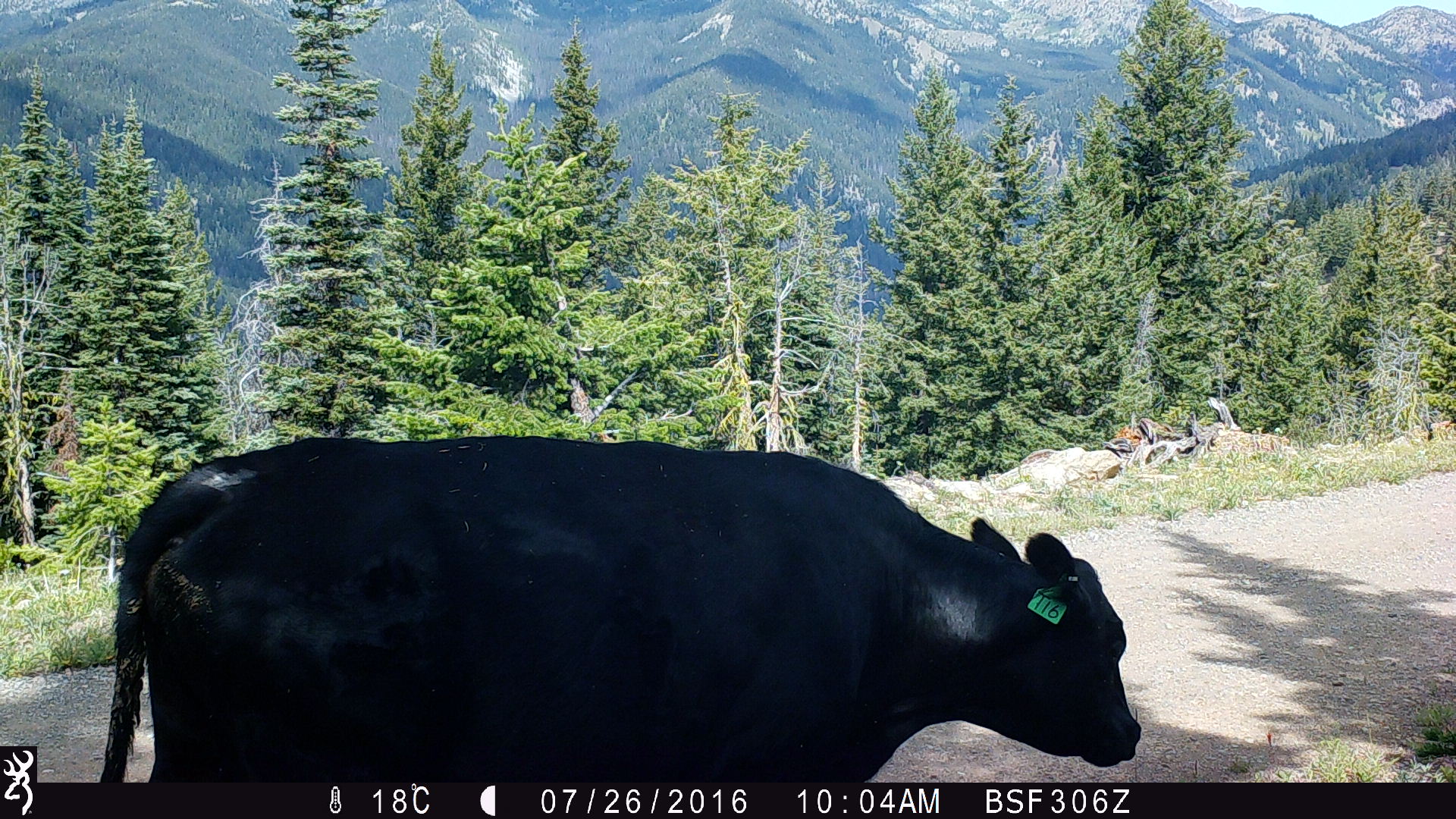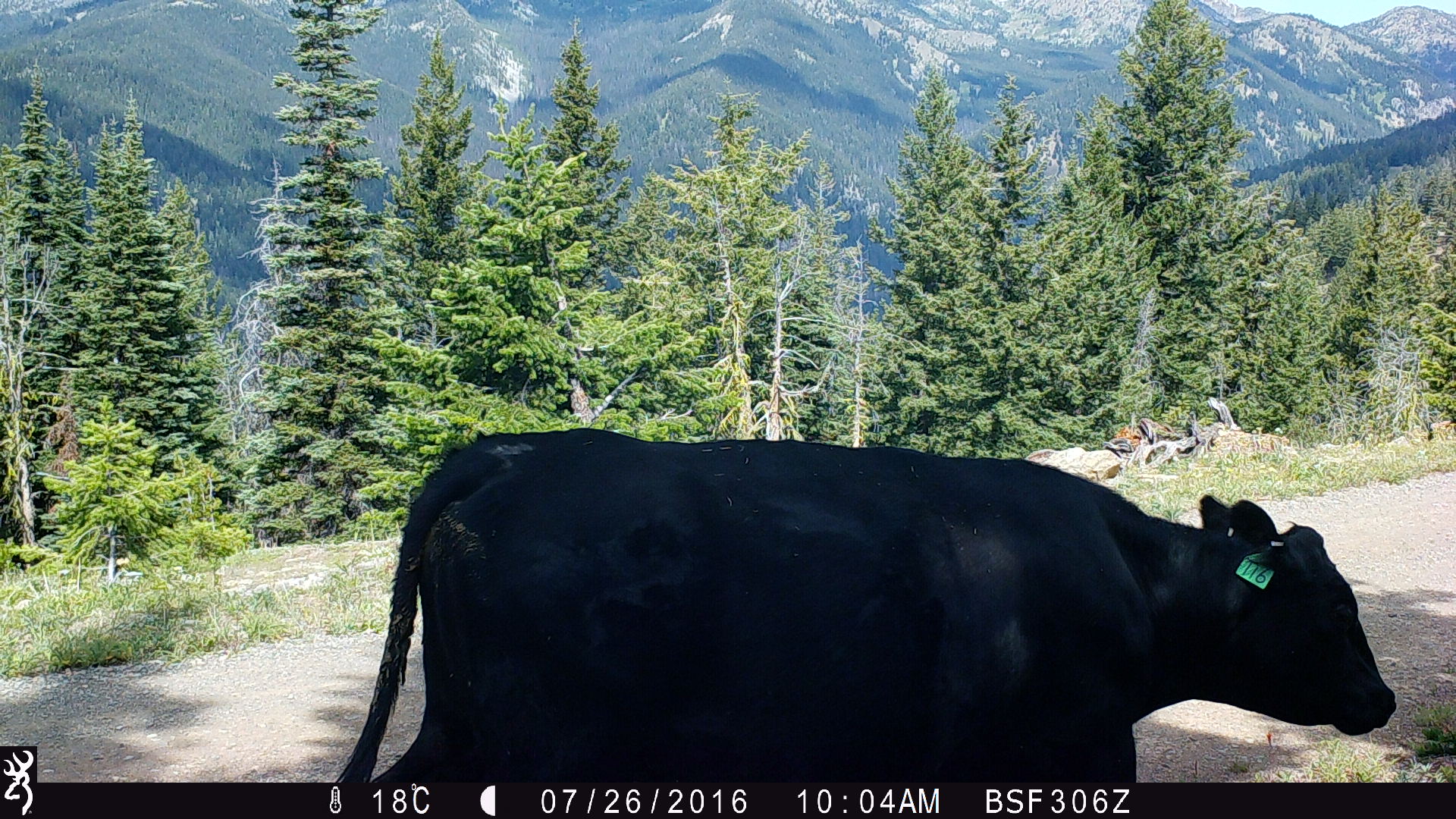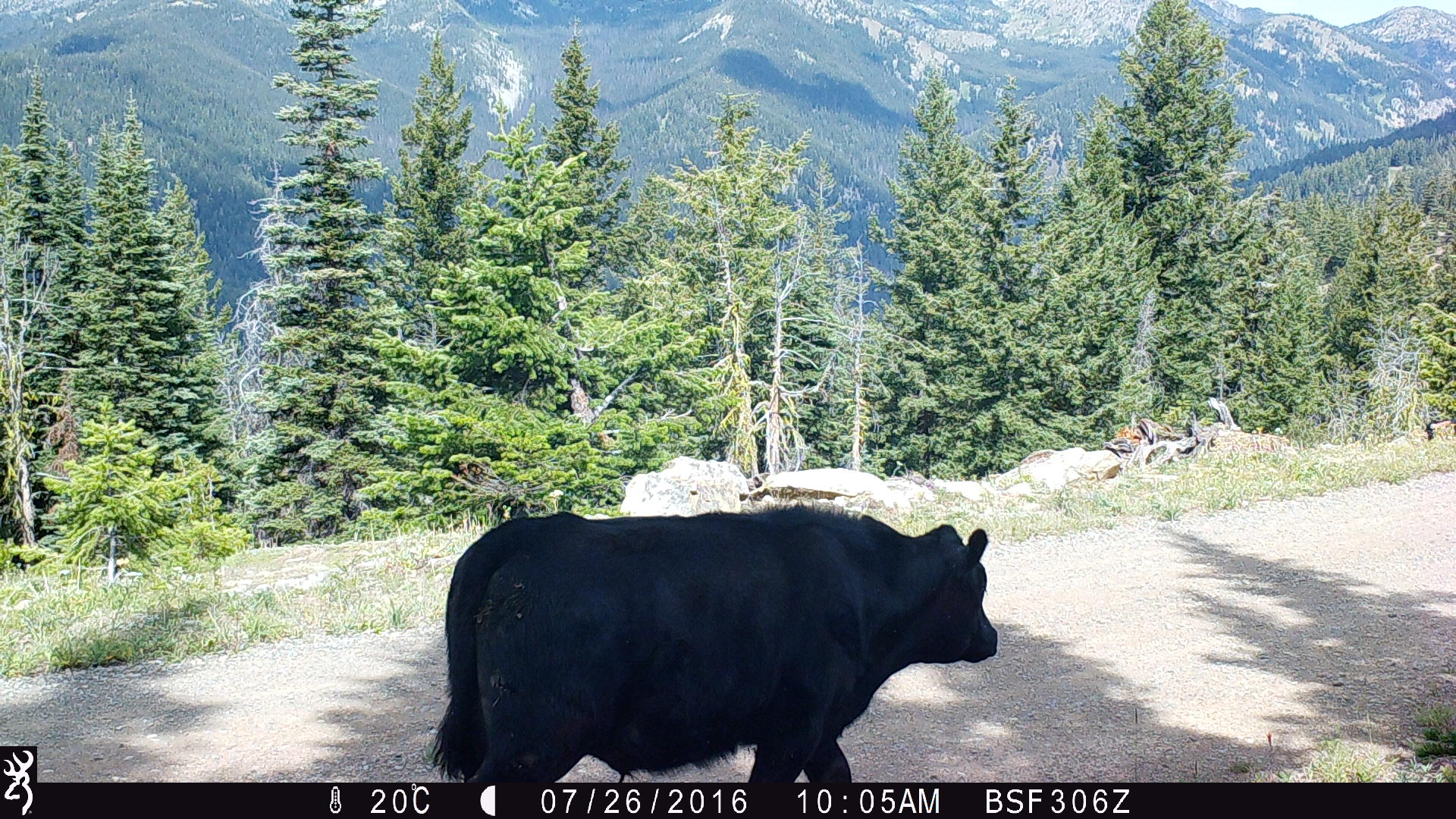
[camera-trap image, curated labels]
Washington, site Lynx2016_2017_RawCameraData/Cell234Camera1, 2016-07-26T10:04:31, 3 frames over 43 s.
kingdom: Animalia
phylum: Chordata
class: Mammalia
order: Artiodactyla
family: Bovidae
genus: Bos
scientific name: Bos taurus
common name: domestic cattle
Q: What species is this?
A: Domestic cattle (Bos taurus).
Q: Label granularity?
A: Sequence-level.